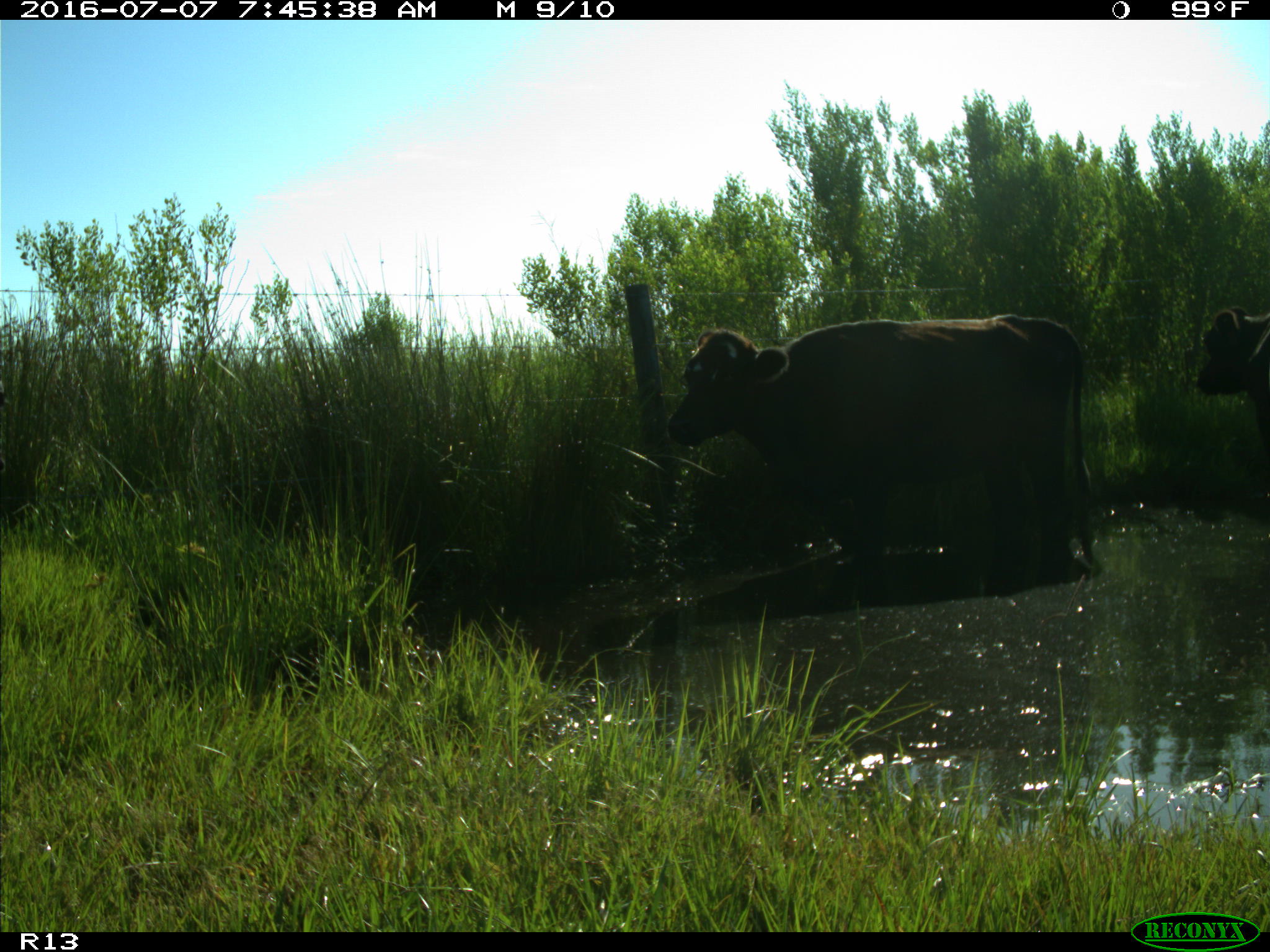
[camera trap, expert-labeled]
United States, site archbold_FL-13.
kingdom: Animalia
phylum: Chordata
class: Mammalia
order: Artiodactyla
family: Bovidae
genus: Bos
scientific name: Bos taurus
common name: domestic cow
Bos taurus (domestic cow).